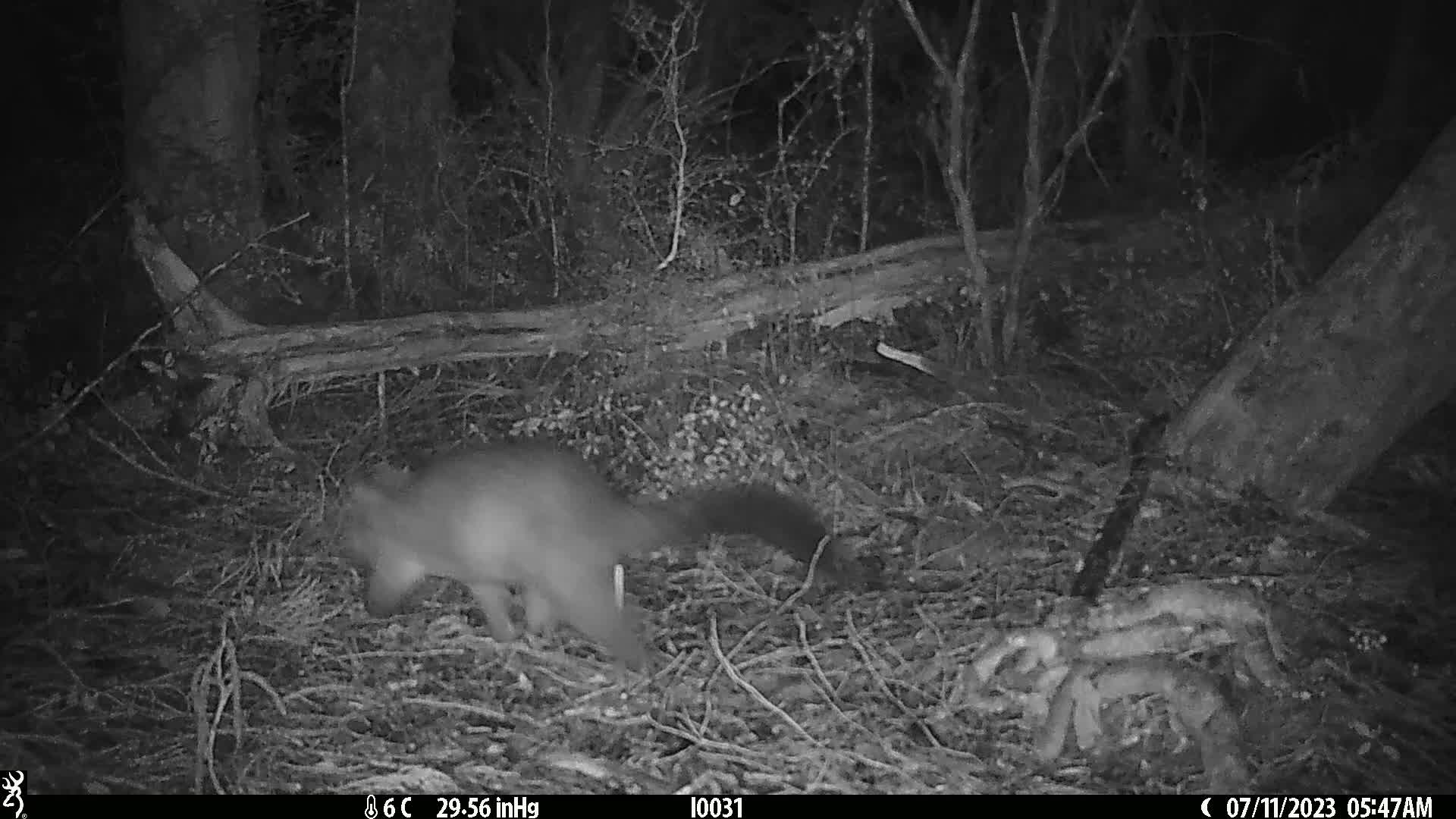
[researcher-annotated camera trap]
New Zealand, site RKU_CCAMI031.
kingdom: Animalia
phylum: Chordata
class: Mammalia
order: Diprotodontia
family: Phalangeridae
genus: Trichosurus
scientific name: Trichosurus vulpecula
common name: common brushtail possum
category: possum